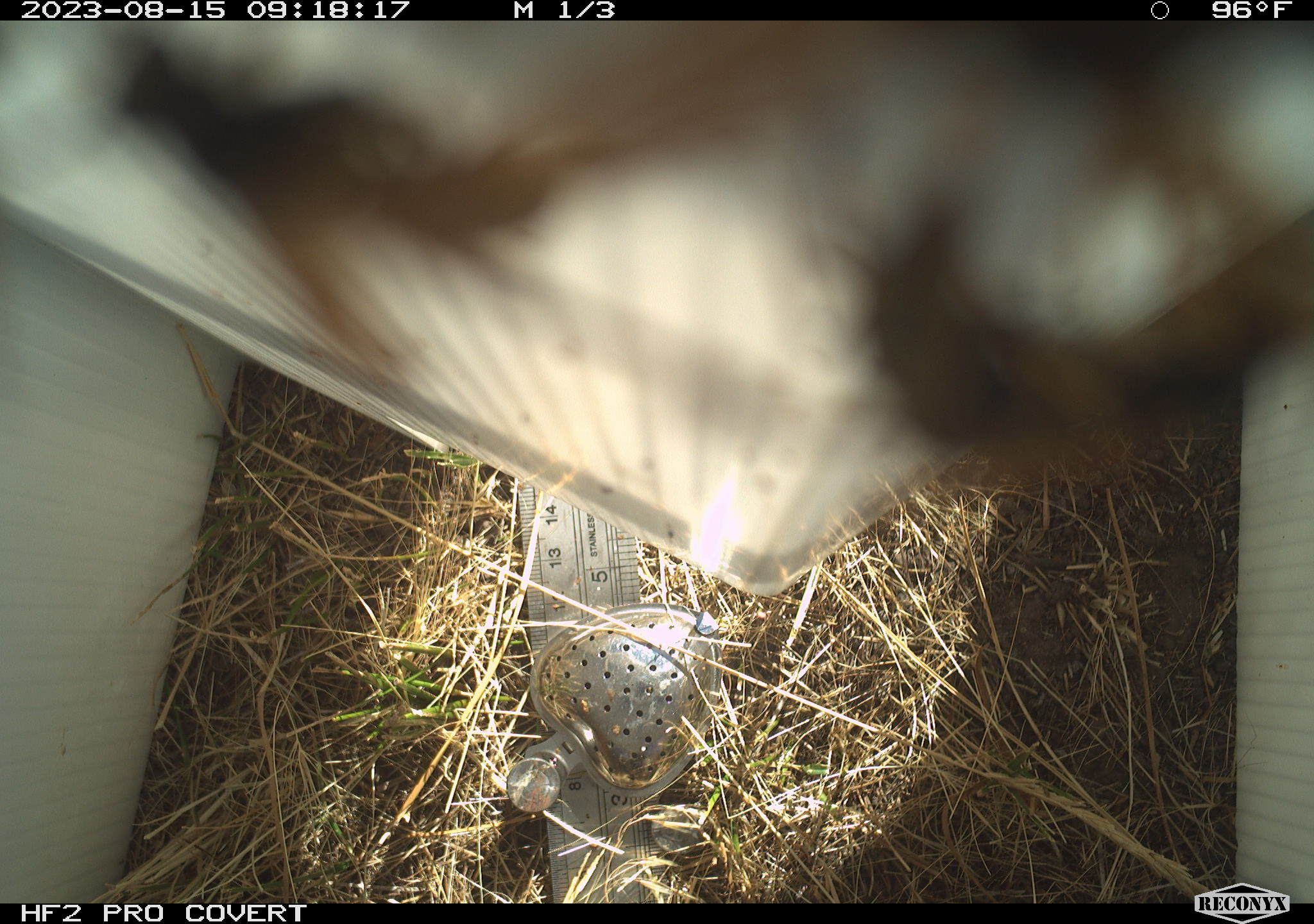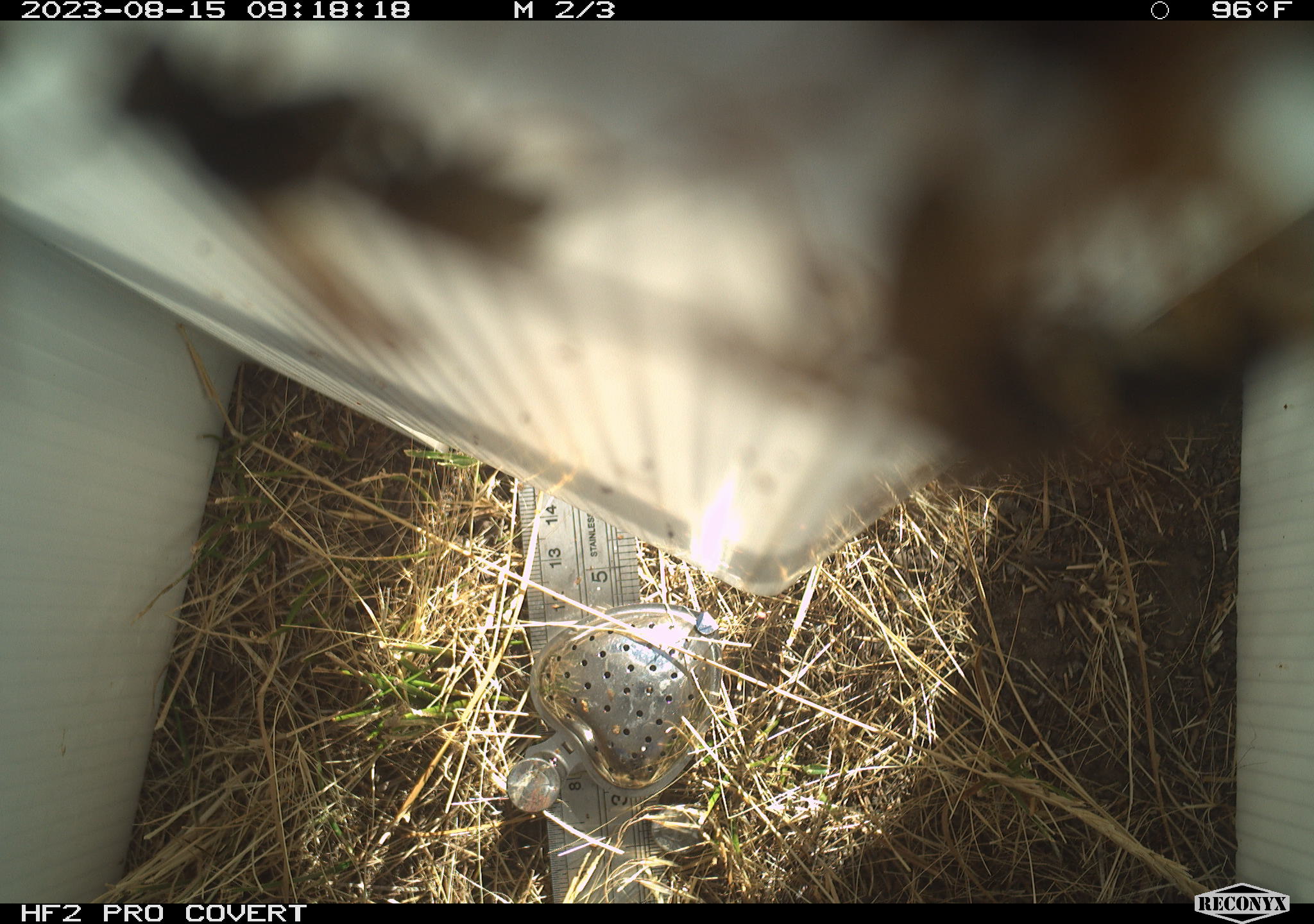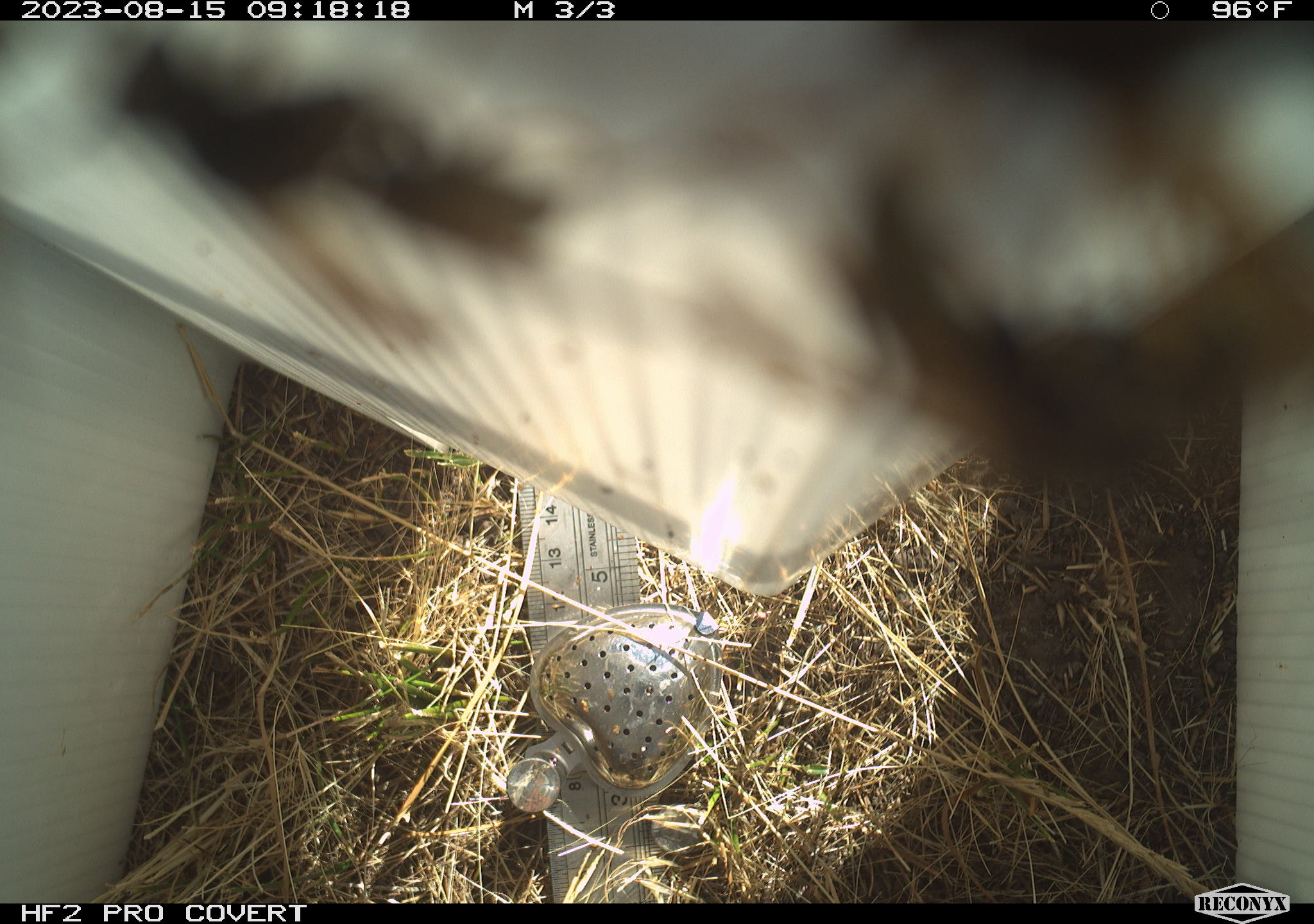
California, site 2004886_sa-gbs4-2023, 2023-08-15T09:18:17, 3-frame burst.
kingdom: Animalia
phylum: Arthropoda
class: Insecta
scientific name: Insecta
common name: insect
Insect (Insecta).